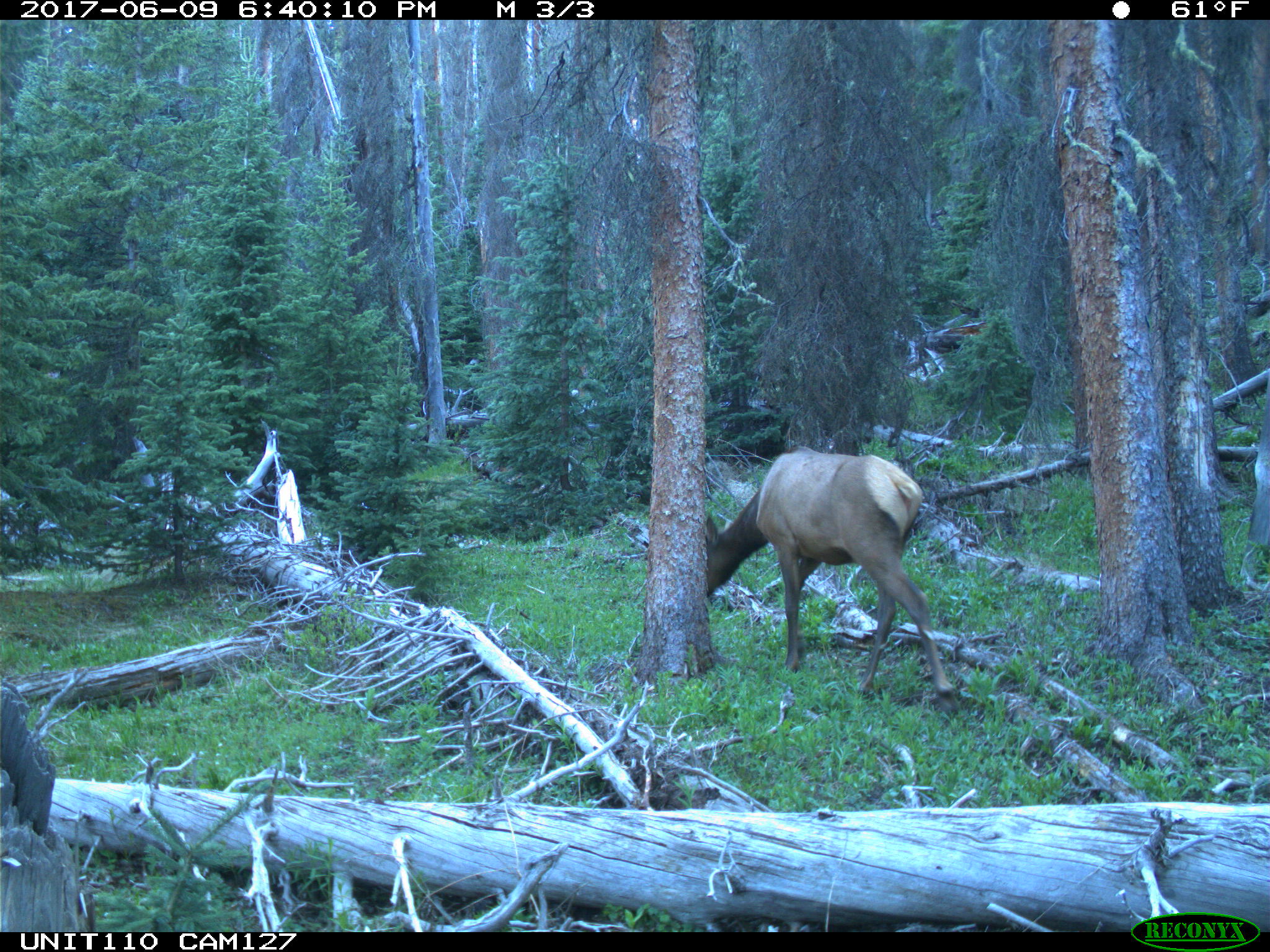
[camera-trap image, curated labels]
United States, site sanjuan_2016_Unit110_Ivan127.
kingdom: Animalia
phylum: Chordata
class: Mammalia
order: Artiodactyla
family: Cervidae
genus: Cervus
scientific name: Cervus elaphus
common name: red deer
Cervus elaphus (red deer).